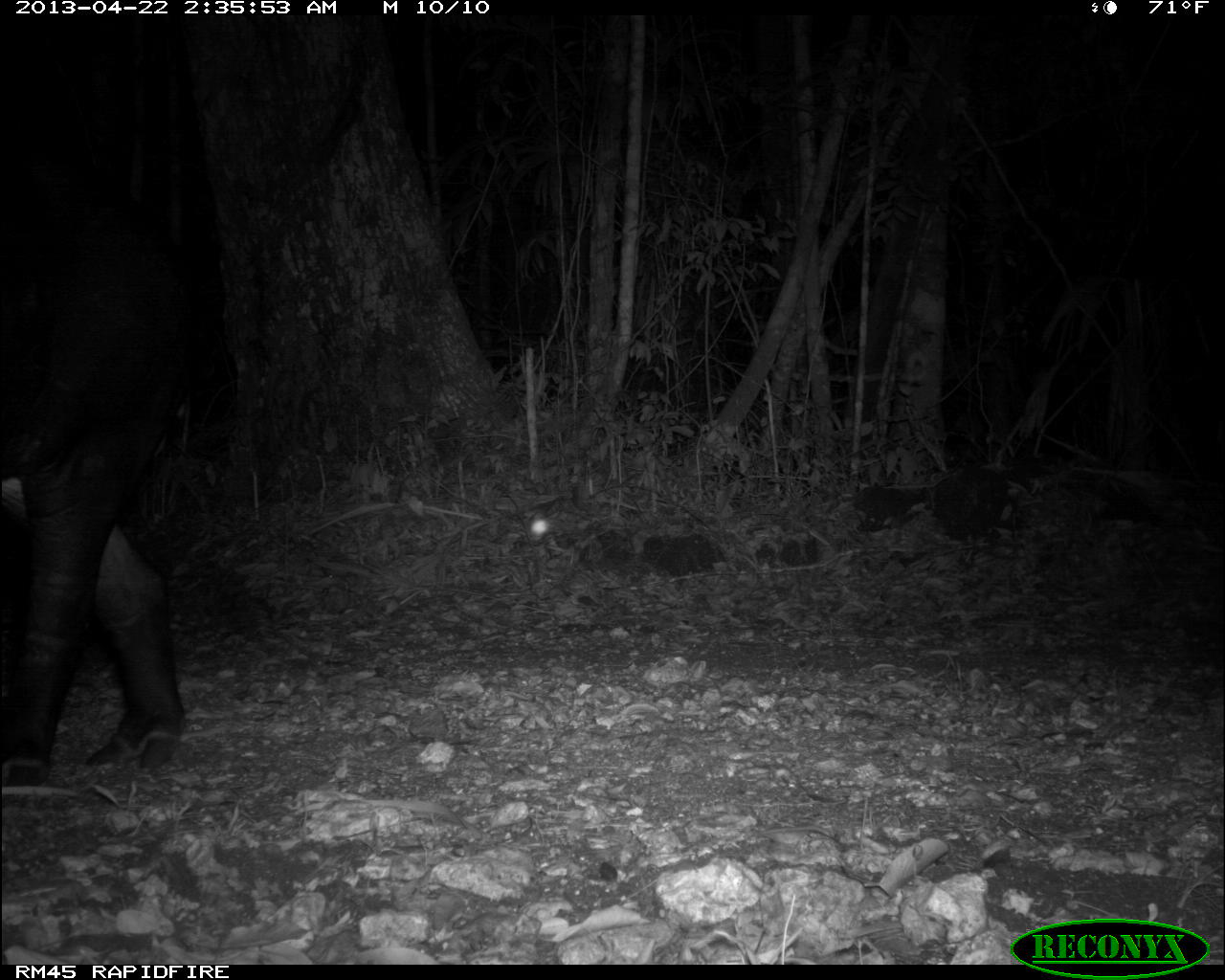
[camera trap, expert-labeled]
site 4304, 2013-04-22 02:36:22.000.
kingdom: Animalia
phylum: Chordata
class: Mammalia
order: Perissodactyla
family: Tapiridae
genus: Tapirus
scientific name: Tapirus bairdii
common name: baird's tapir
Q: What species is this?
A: Tapirus bairdii (baird's tapir).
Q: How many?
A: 1.